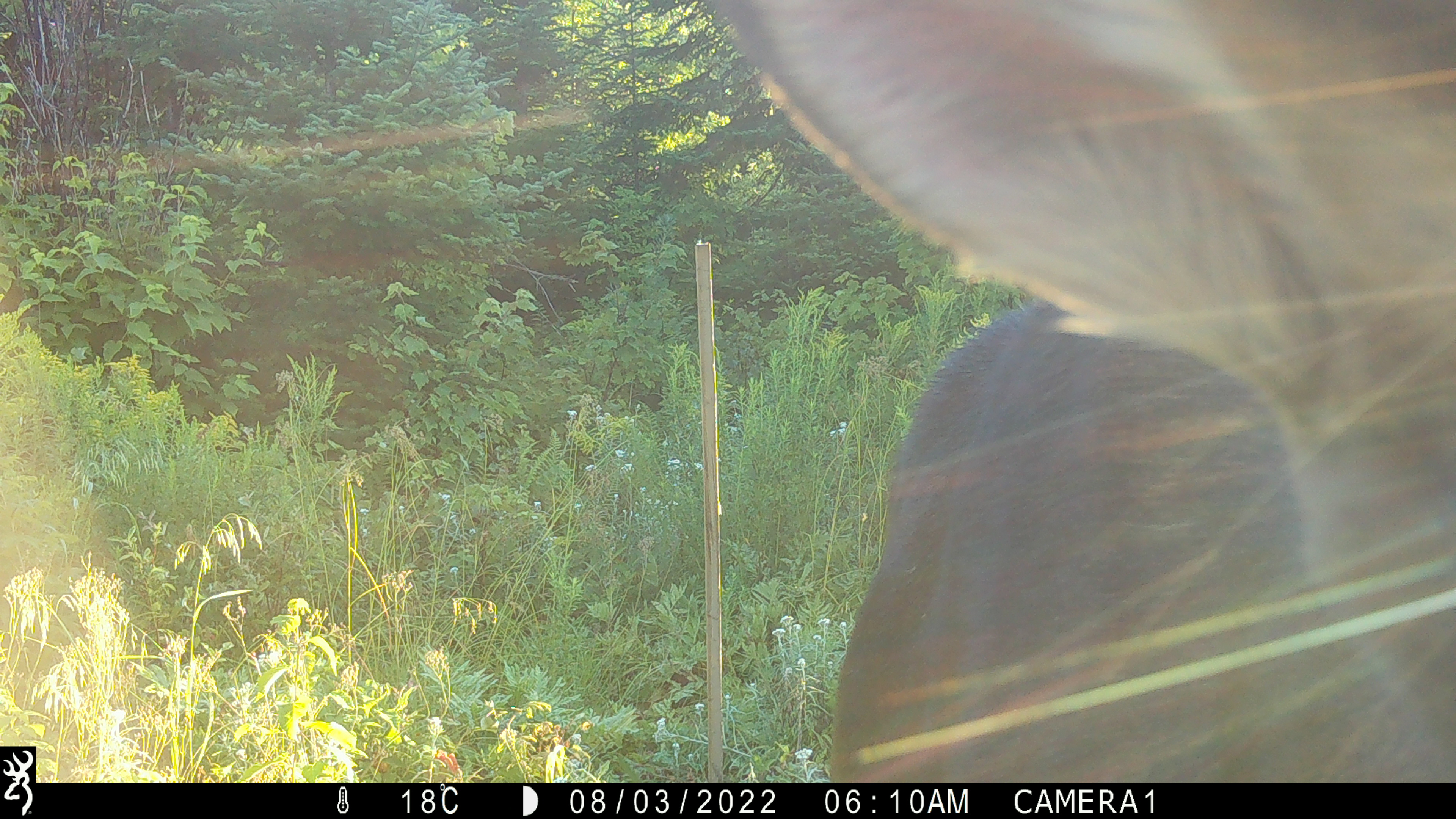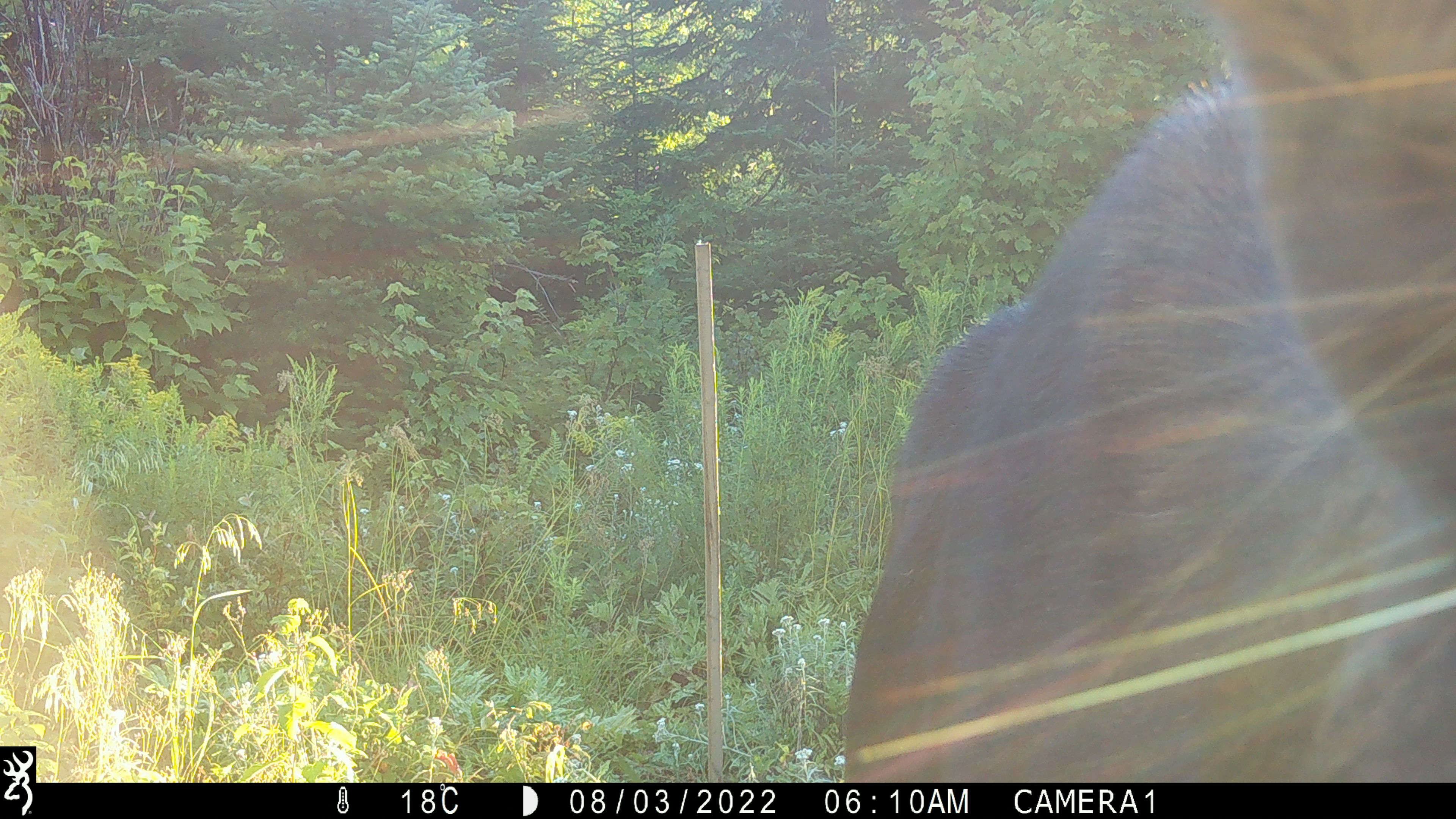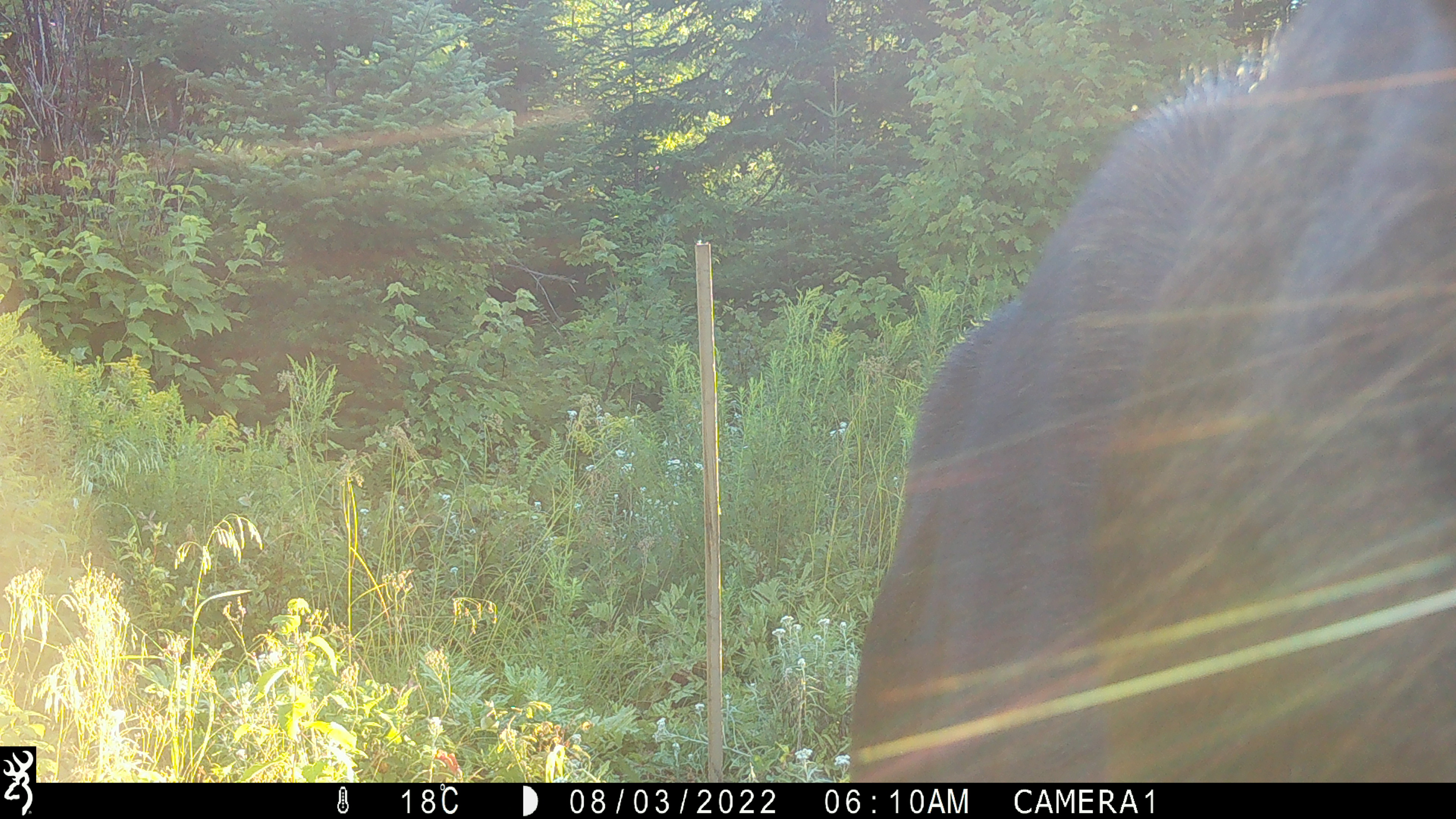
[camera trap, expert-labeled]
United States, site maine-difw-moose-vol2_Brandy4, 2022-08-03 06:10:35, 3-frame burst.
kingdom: Animalia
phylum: Chordata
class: Mammalia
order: Artiodactyla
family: Cervidae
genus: Alces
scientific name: Alces alces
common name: moose